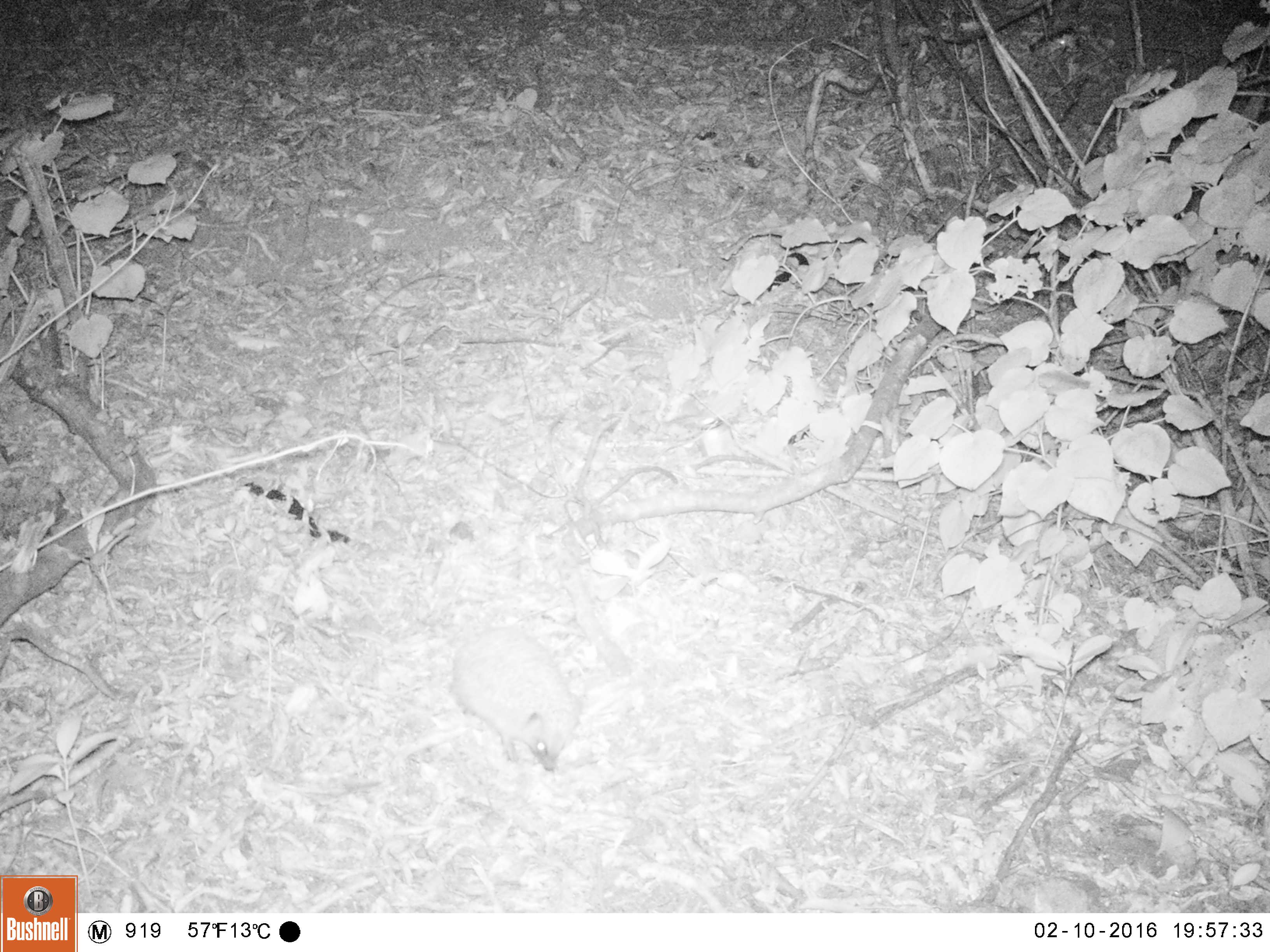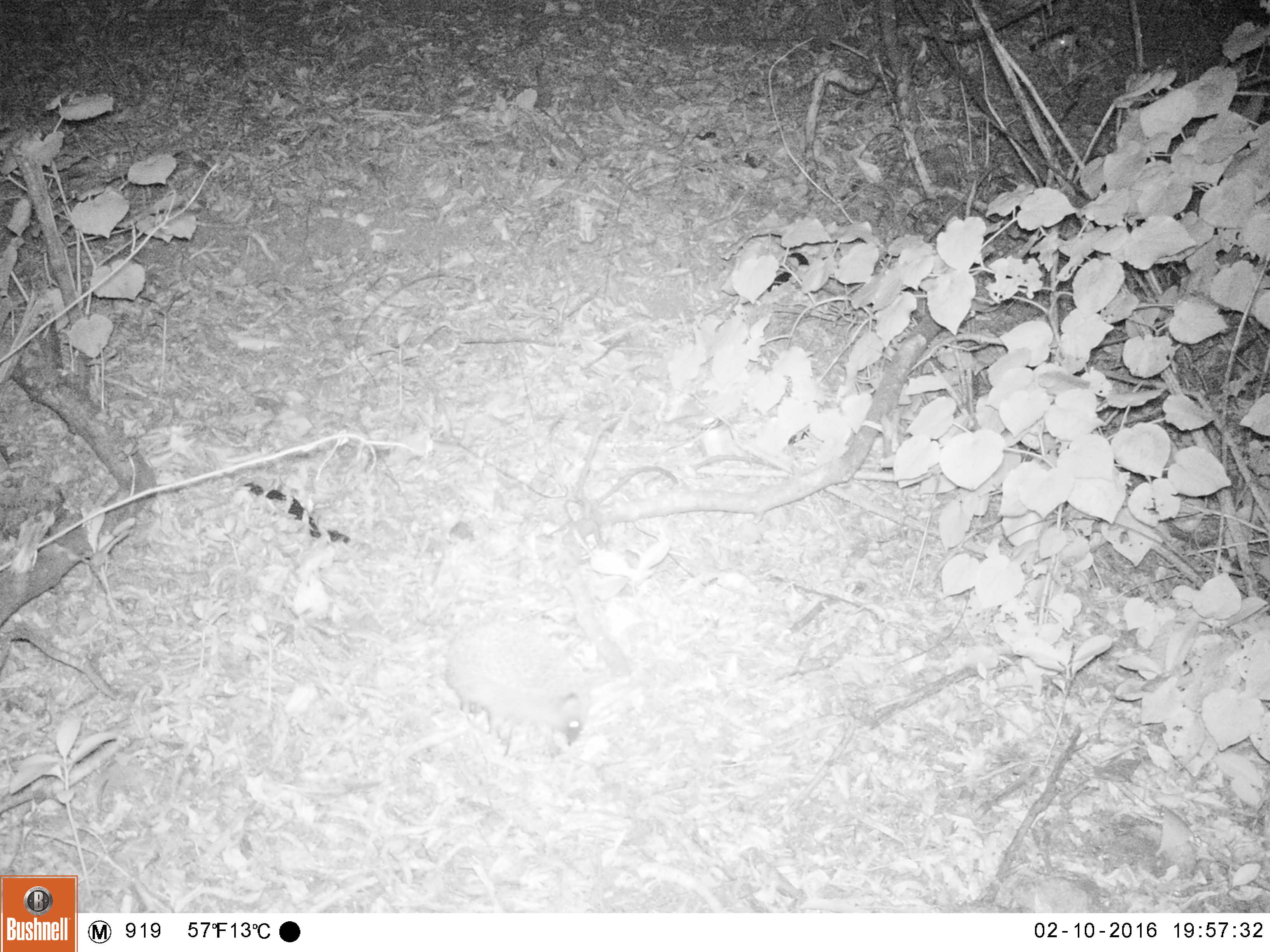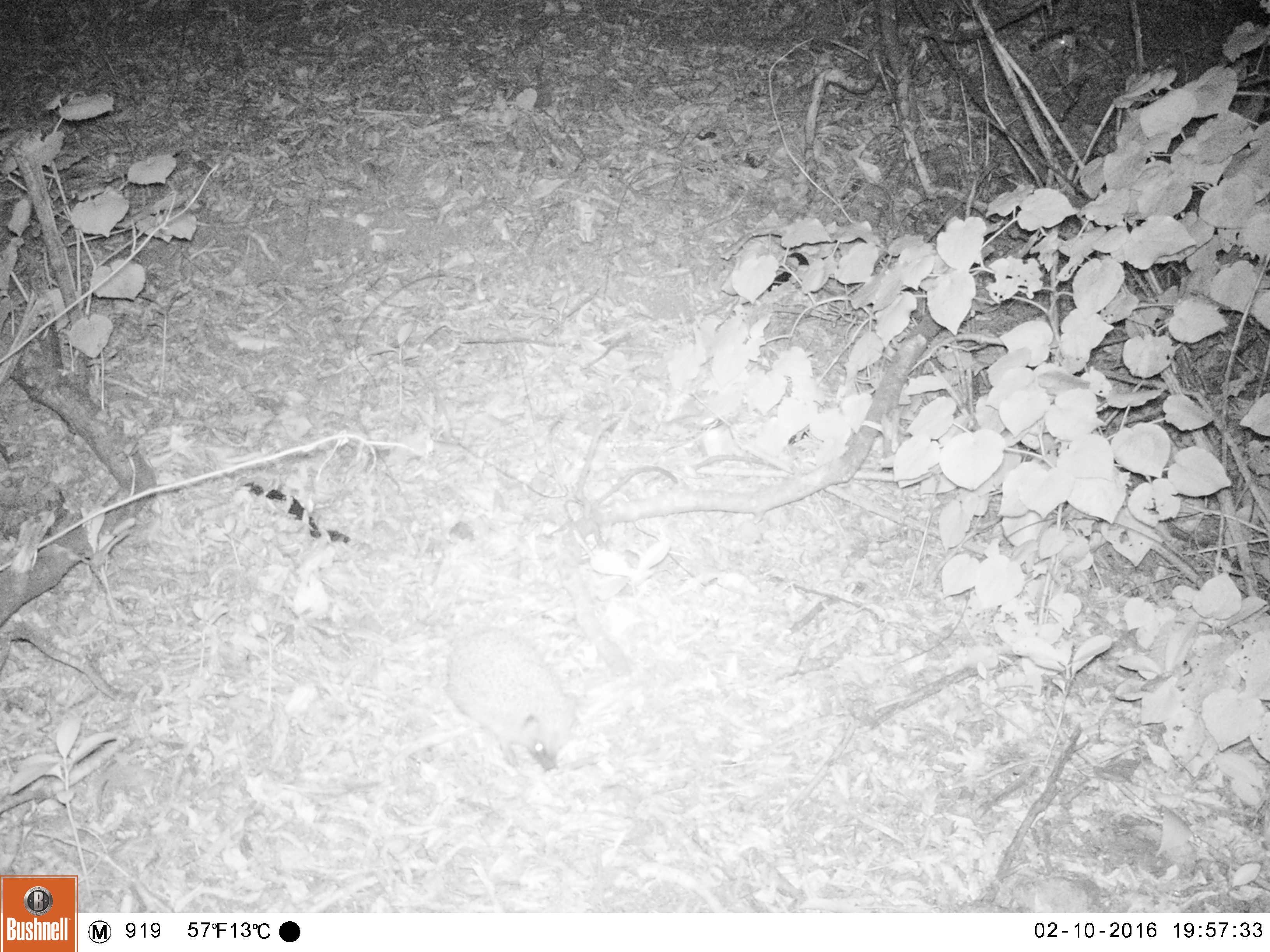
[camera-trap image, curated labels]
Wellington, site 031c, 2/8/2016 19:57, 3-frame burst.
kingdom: Animalia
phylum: Chordata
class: Mammalia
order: Eulipotyphla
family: Erinaceidae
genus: Erinaceus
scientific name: Erinaceus europaeus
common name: hedgehog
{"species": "hedgehog (Erinaceus europaeus)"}